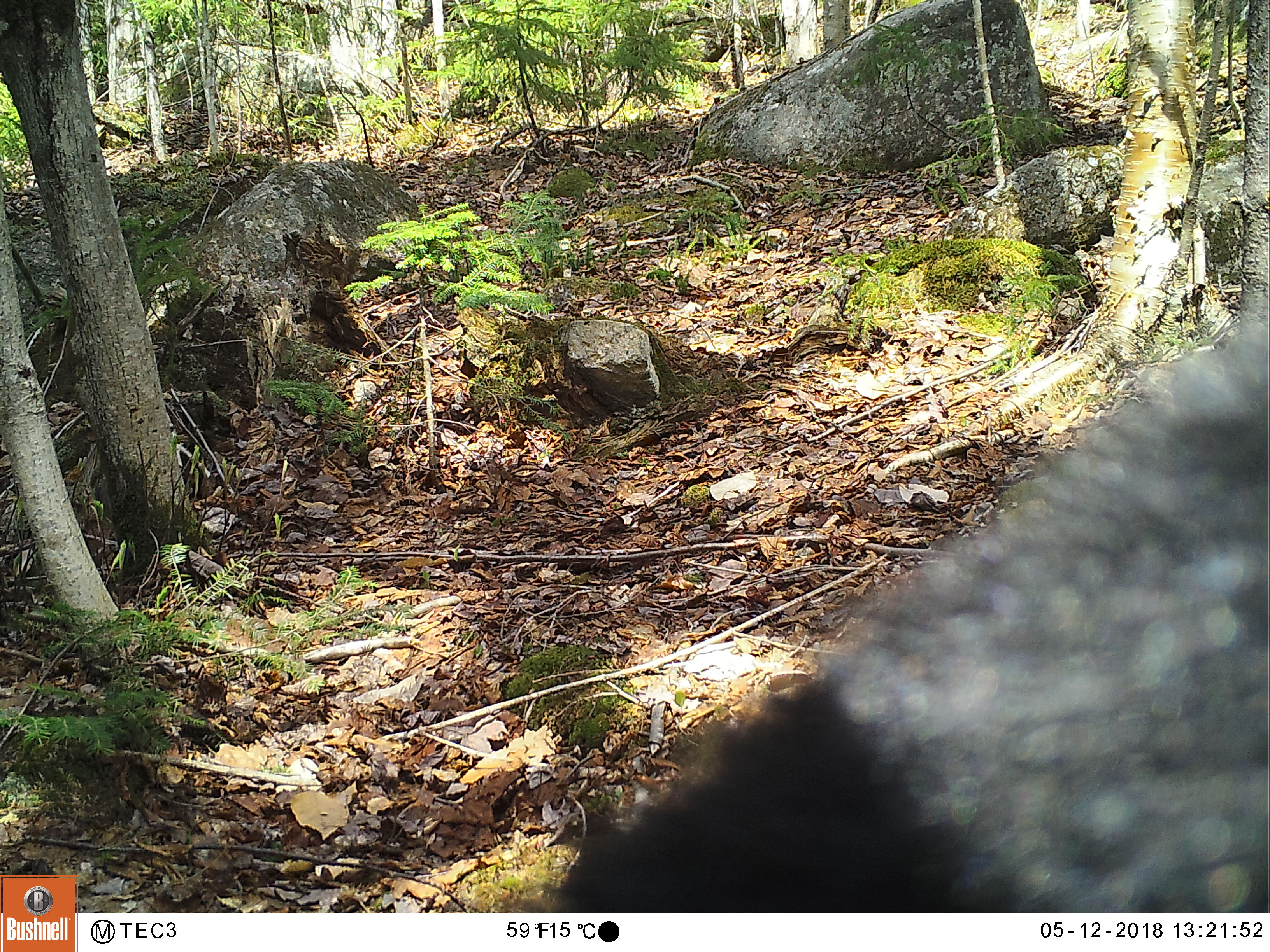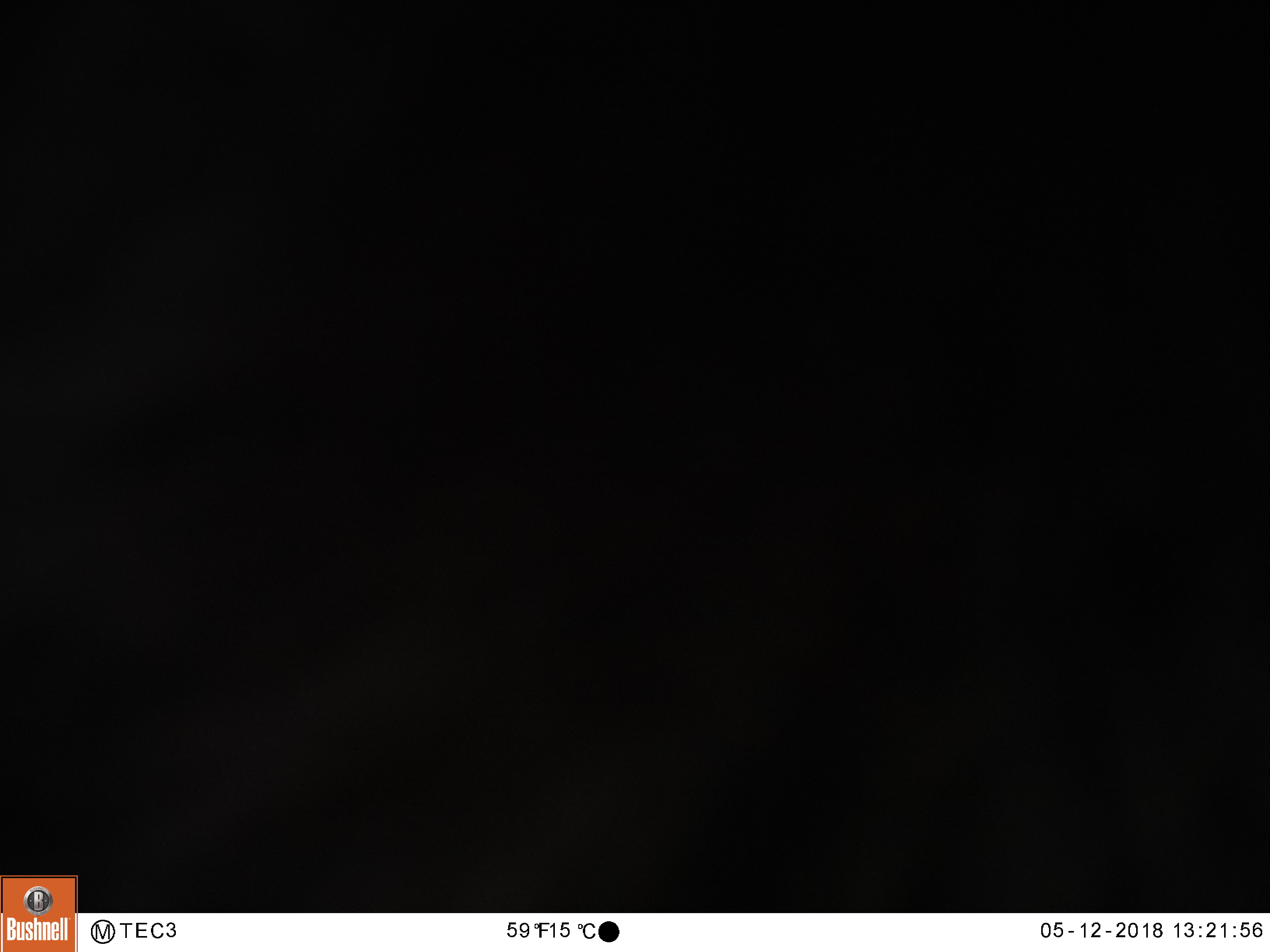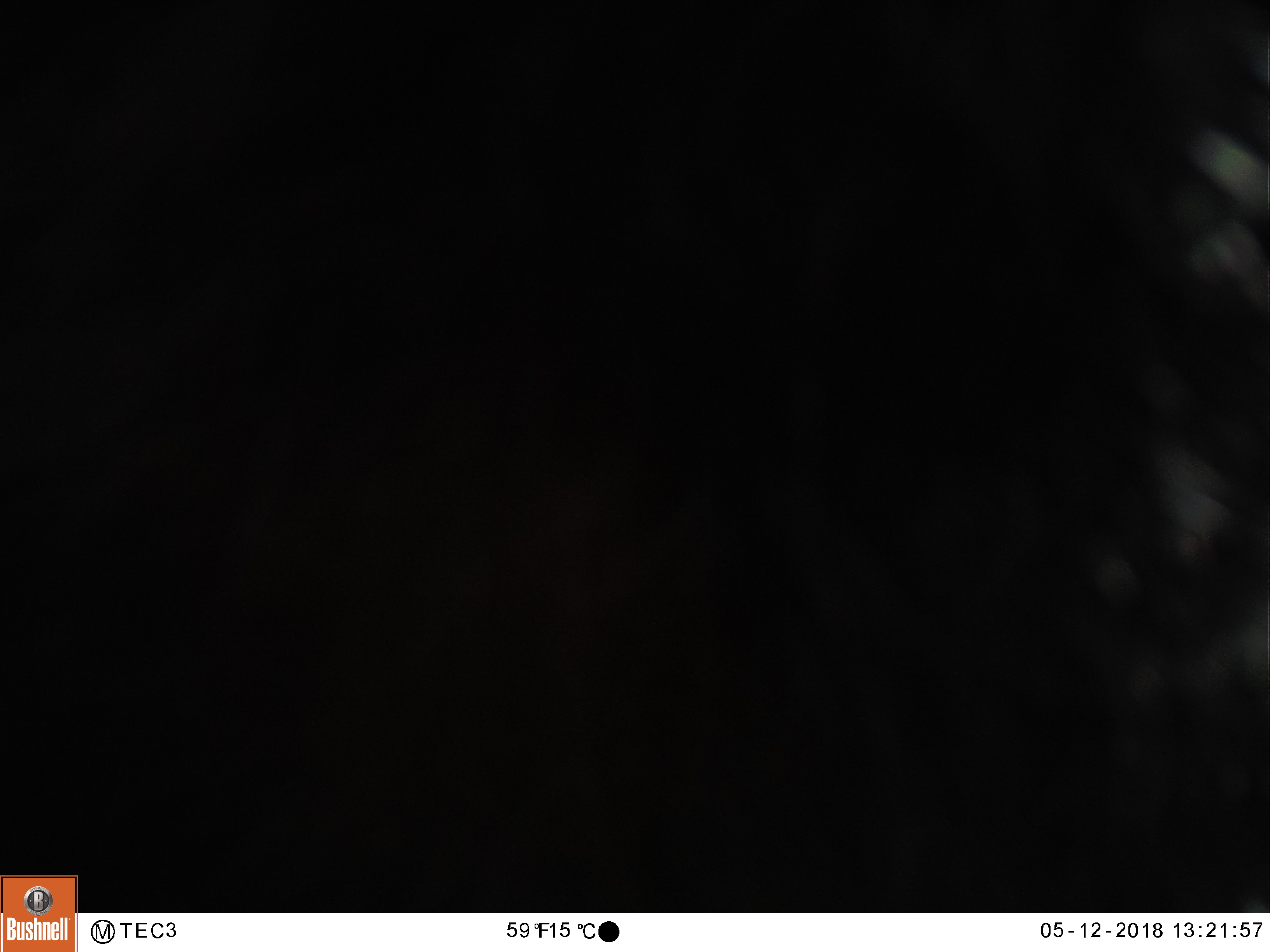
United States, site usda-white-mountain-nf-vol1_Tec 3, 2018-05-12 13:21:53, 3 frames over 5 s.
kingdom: Animalia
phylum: Chordata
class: Mammalia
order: Carnivora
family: Ursidae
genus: Ursus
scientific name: Ursus americanus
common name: black bear